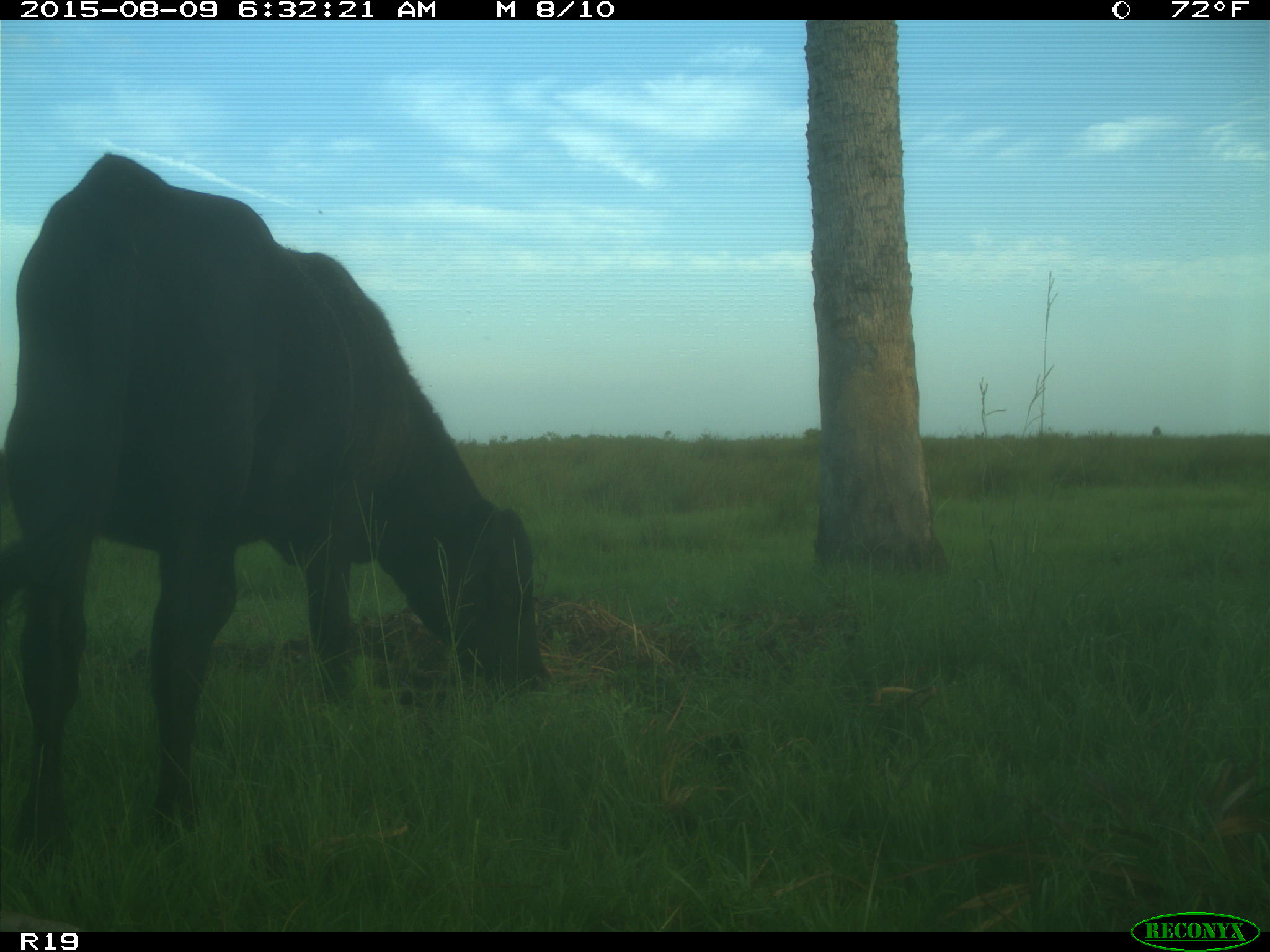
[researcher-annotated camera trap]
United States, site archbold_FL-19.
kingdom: Animalia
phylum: Chordata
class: Mammalia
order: Artiodactyla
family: Bovidae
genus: Bos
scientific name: Bos taurus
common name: domestic cow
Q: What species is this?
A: Bos taurus (domestic cow).